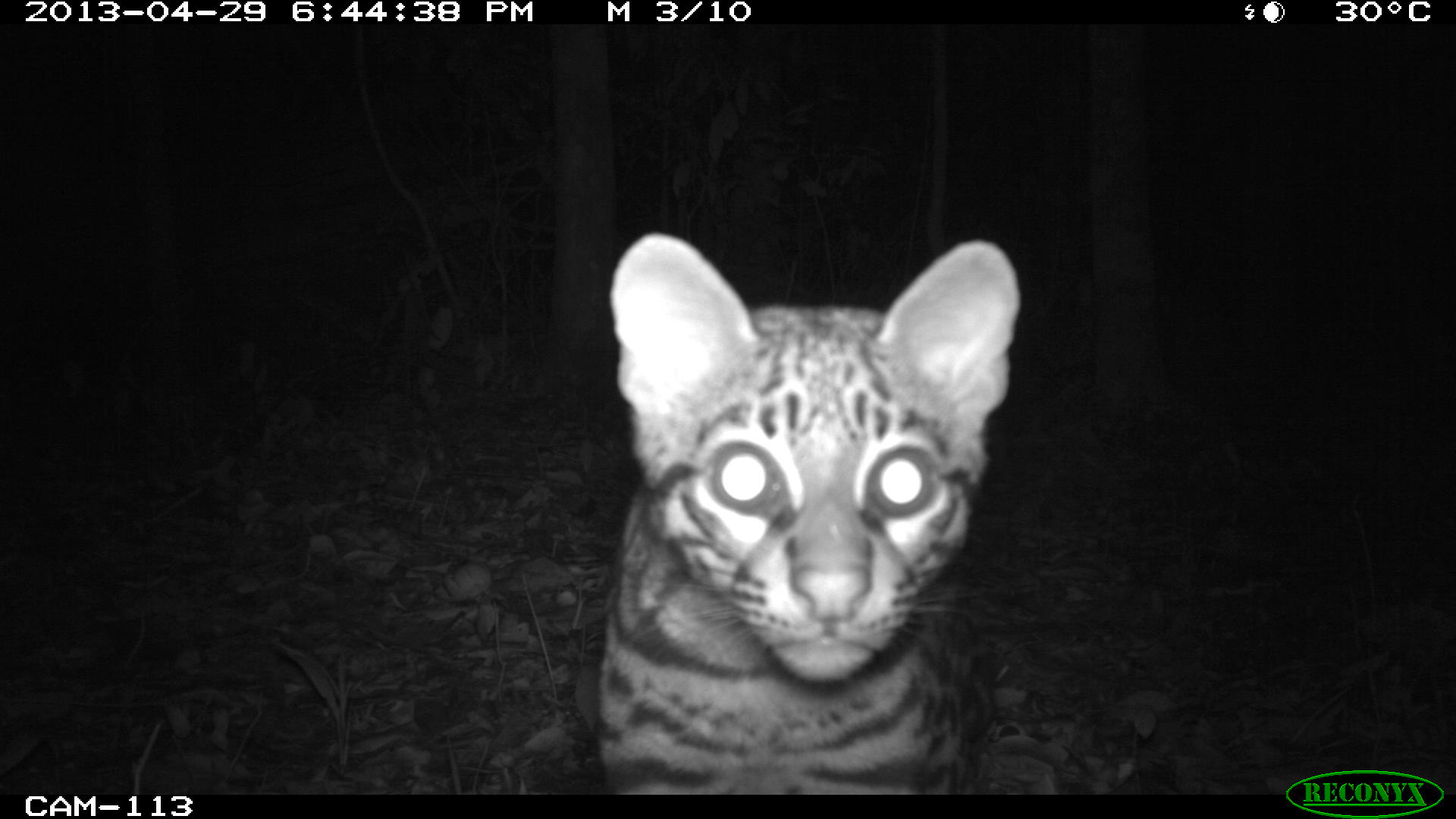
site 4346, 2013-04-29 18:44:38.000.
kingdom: Animalia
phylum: Chordata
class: Mammalia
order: Carnivora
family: Felidae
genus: Leopardus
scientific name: Leopardus wiedii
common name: margay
Leopardus wiedii (margay), count 1.